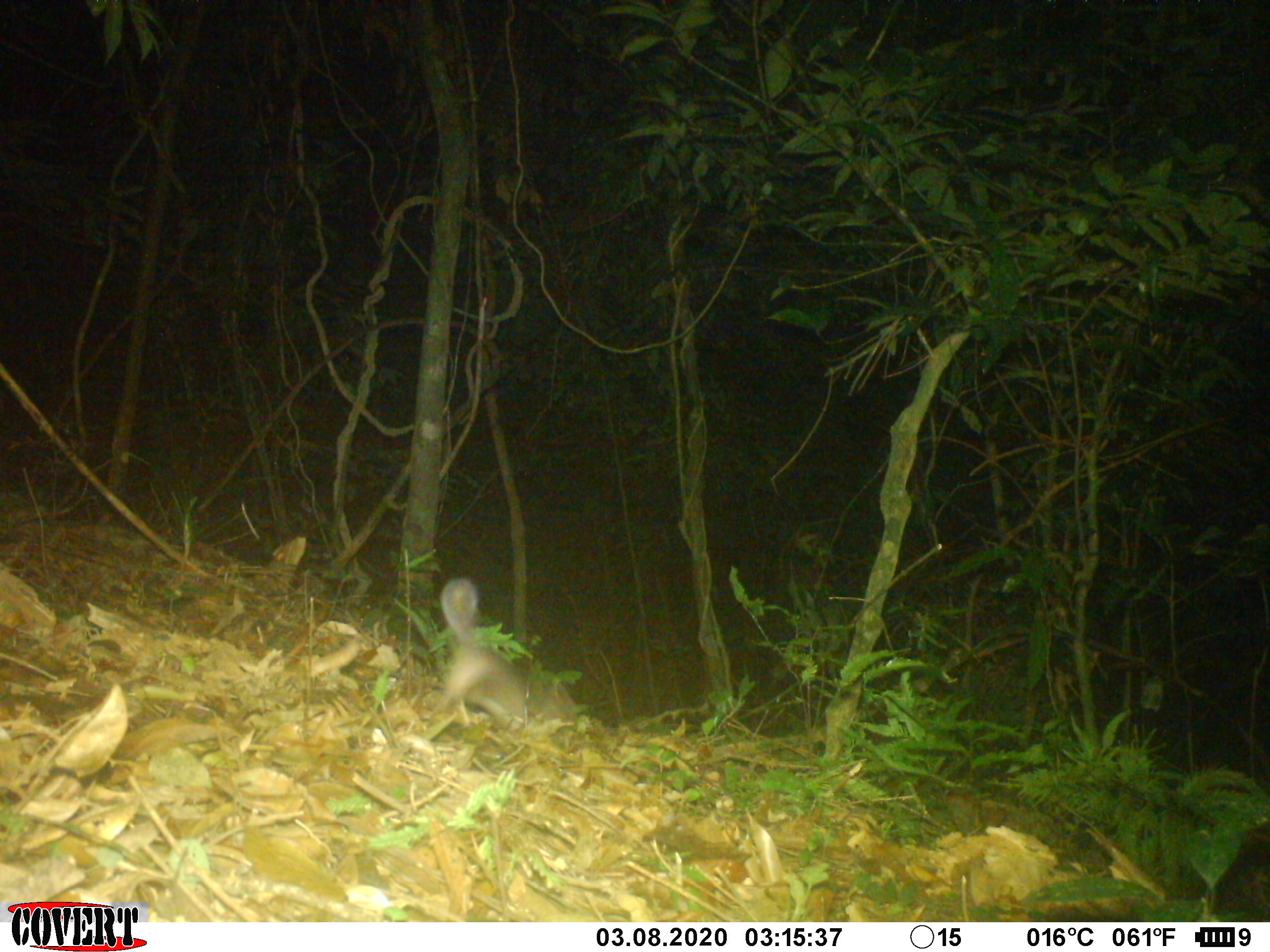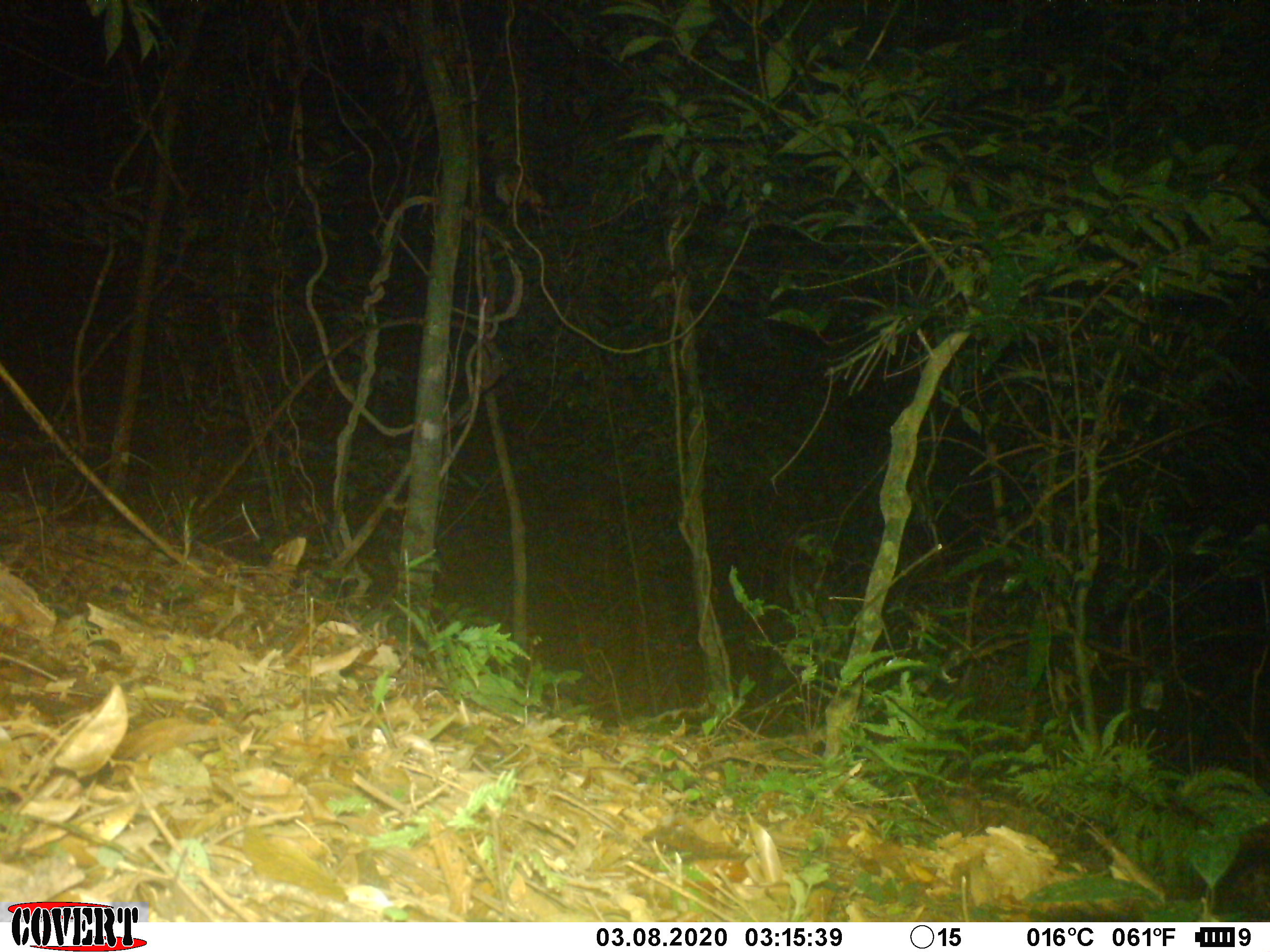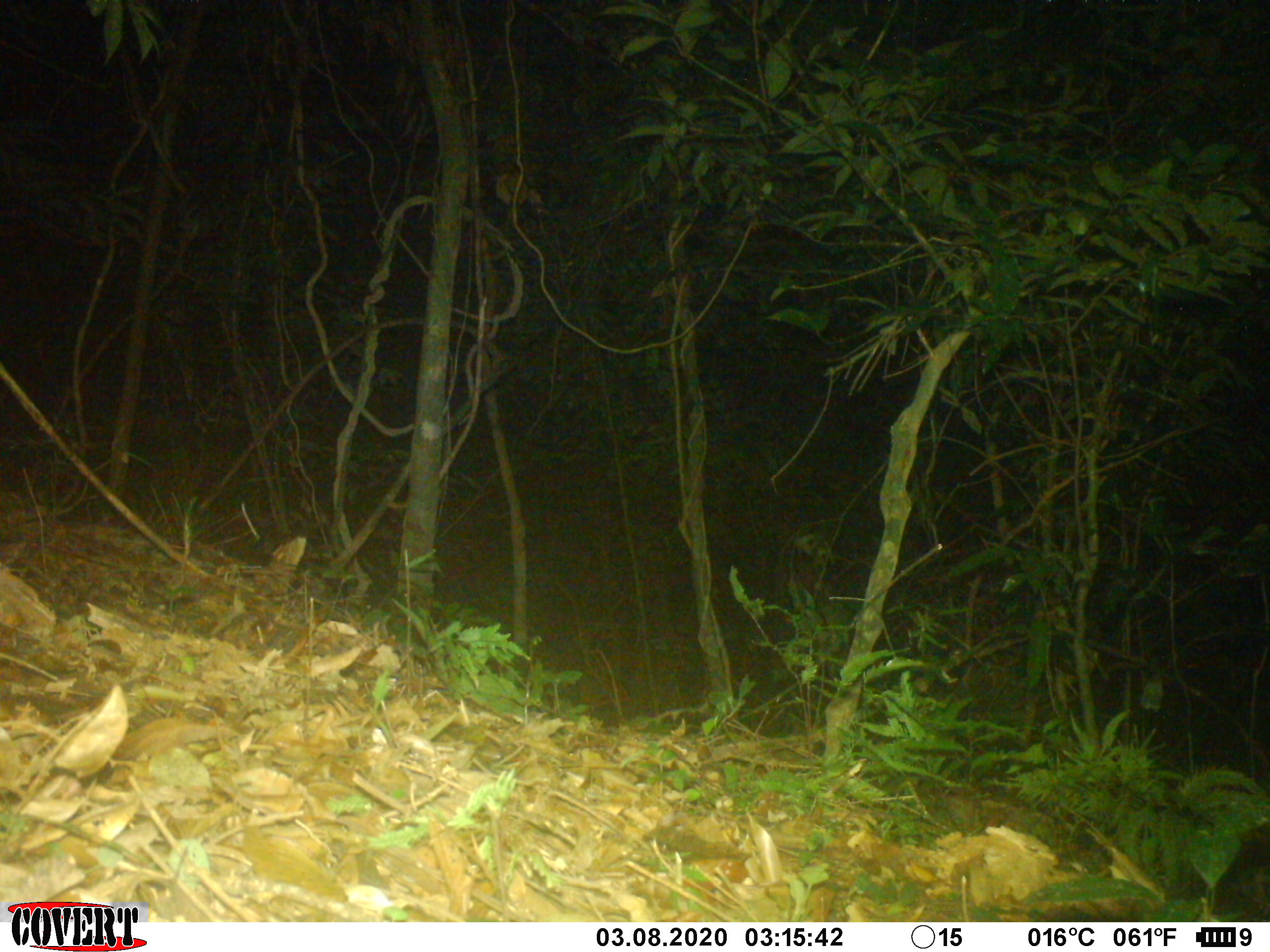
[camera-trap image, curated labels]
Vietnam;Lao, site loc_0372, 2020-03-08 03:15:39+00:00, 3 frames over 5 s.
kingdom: Animalia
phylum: Chordata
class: Mammalia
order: Carnivora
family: Mustelidae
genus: Melogale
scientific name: Melogale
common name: ferret badger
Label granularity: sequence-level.